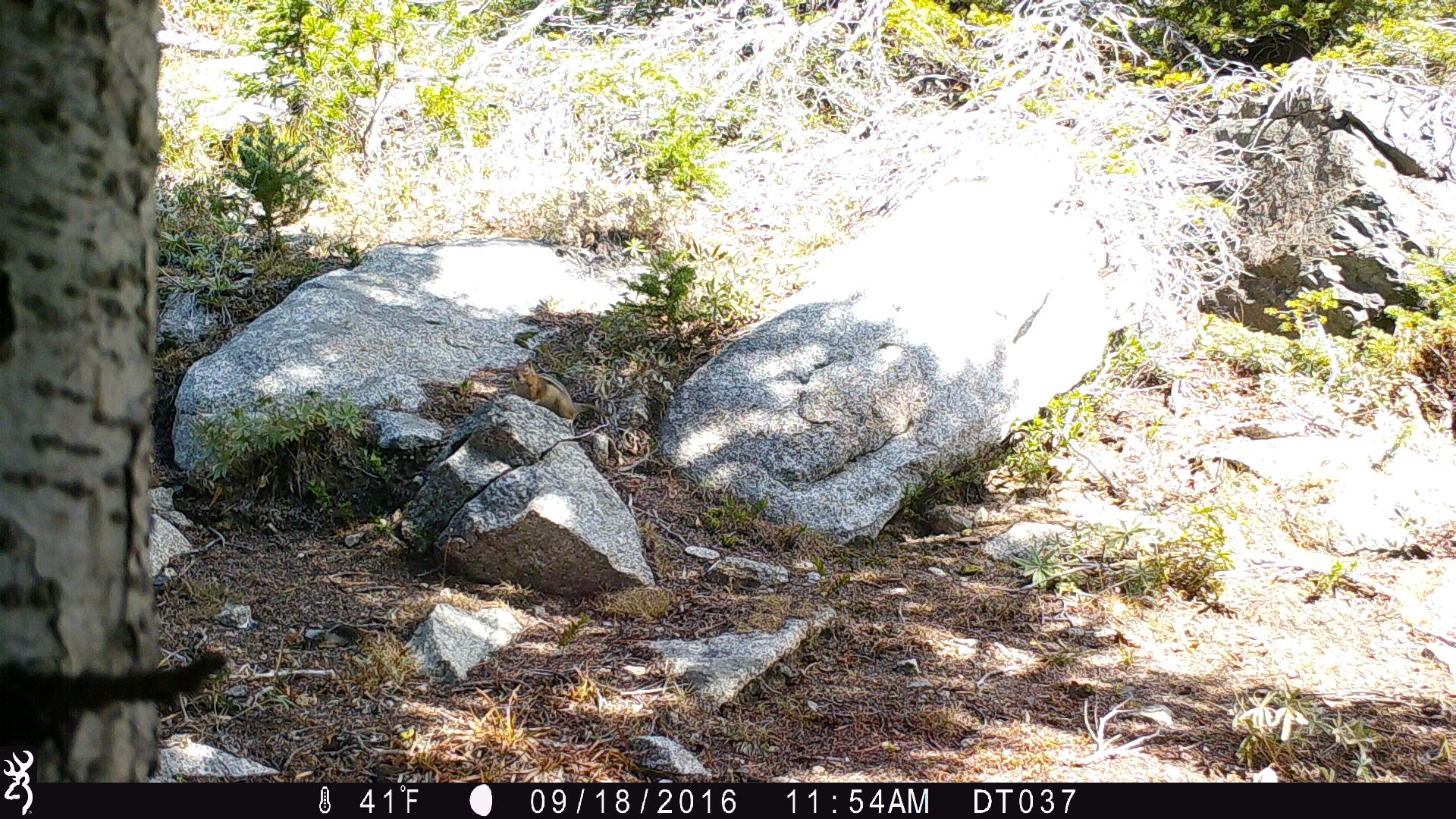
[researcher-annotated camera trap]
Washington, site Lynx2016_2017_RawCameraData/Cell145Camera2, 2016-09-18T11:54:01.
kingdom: Animalia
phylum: Chordata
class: Mammalia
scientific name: Mammalia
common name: small mammal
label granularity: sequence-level